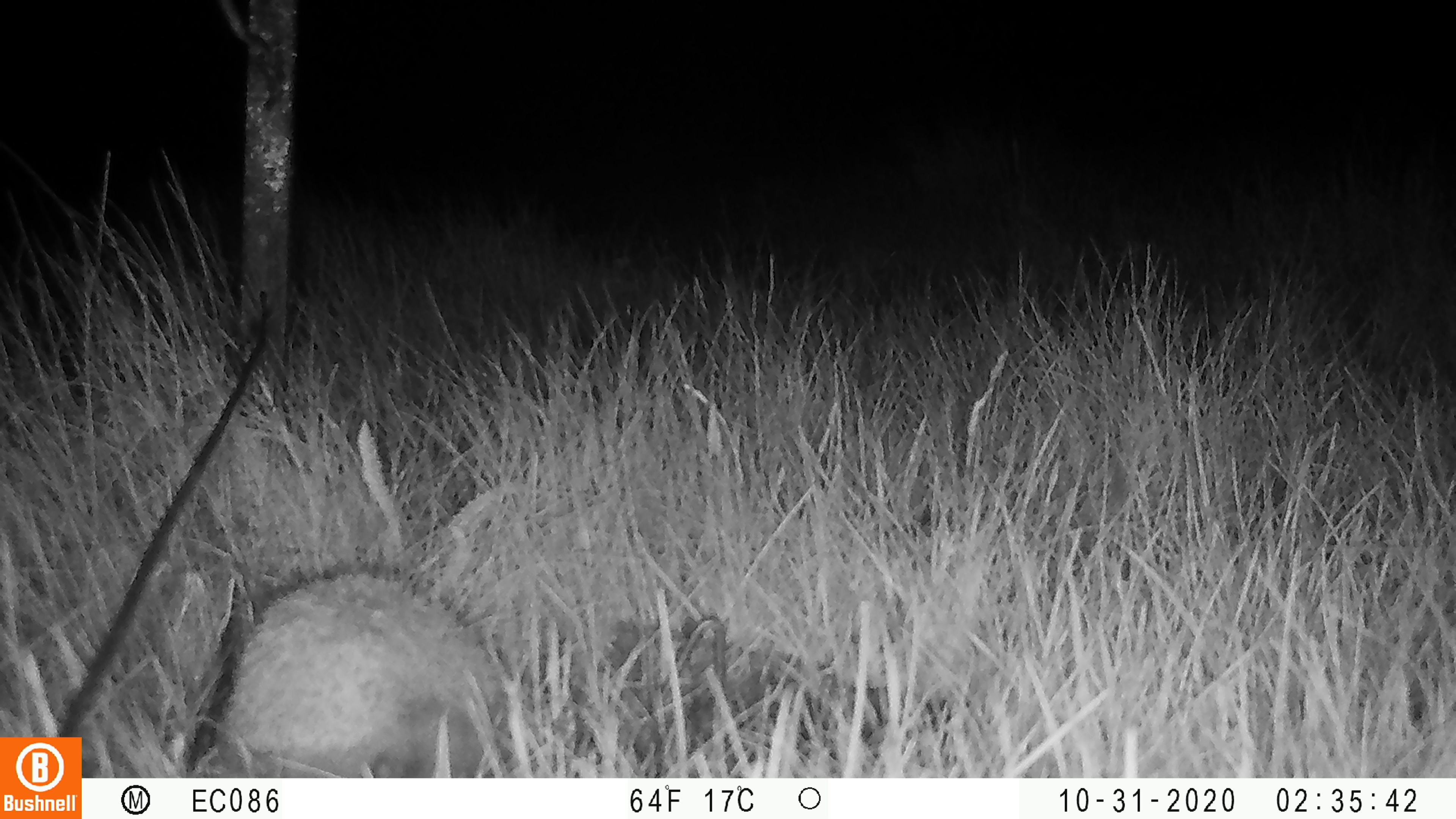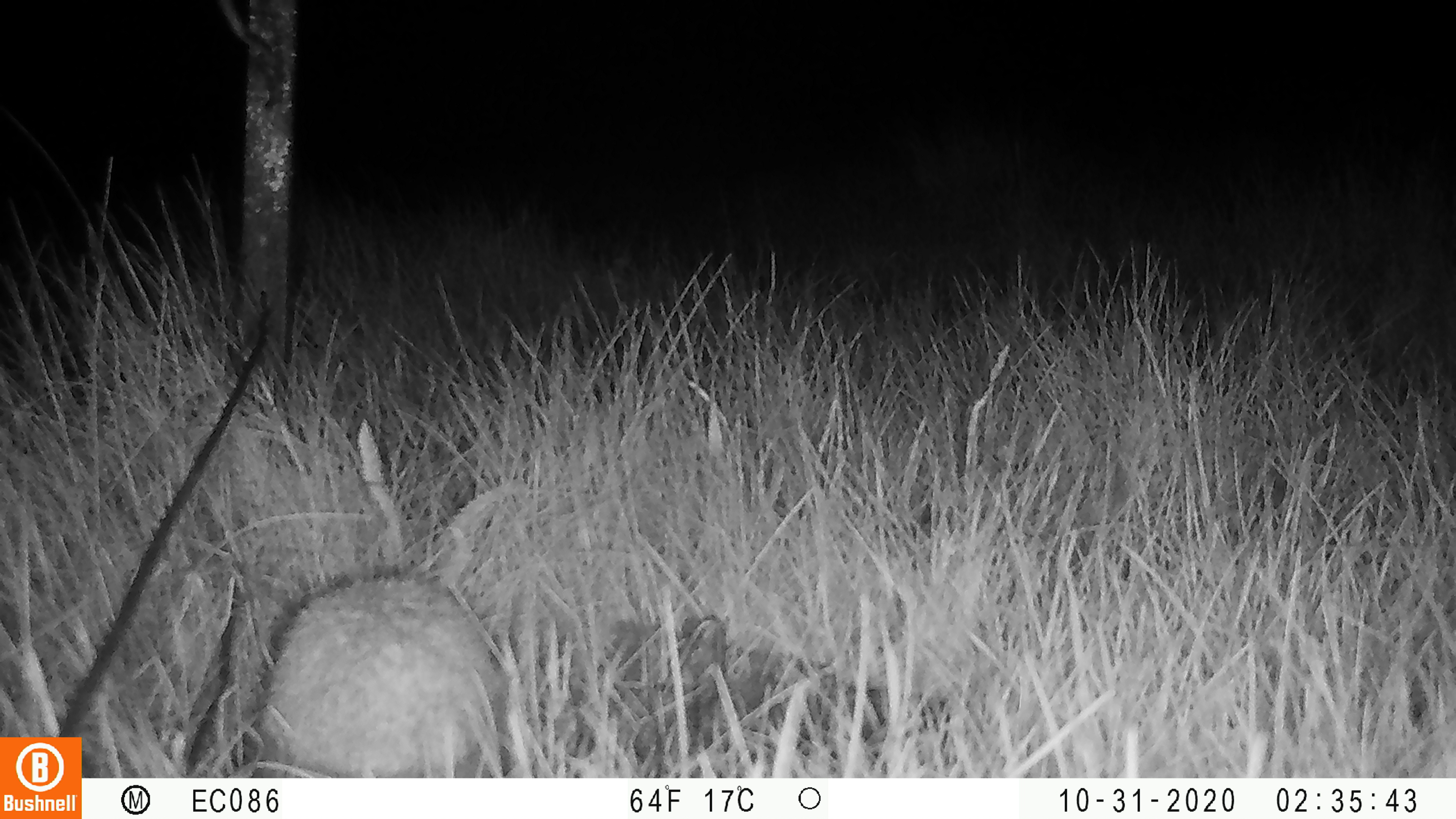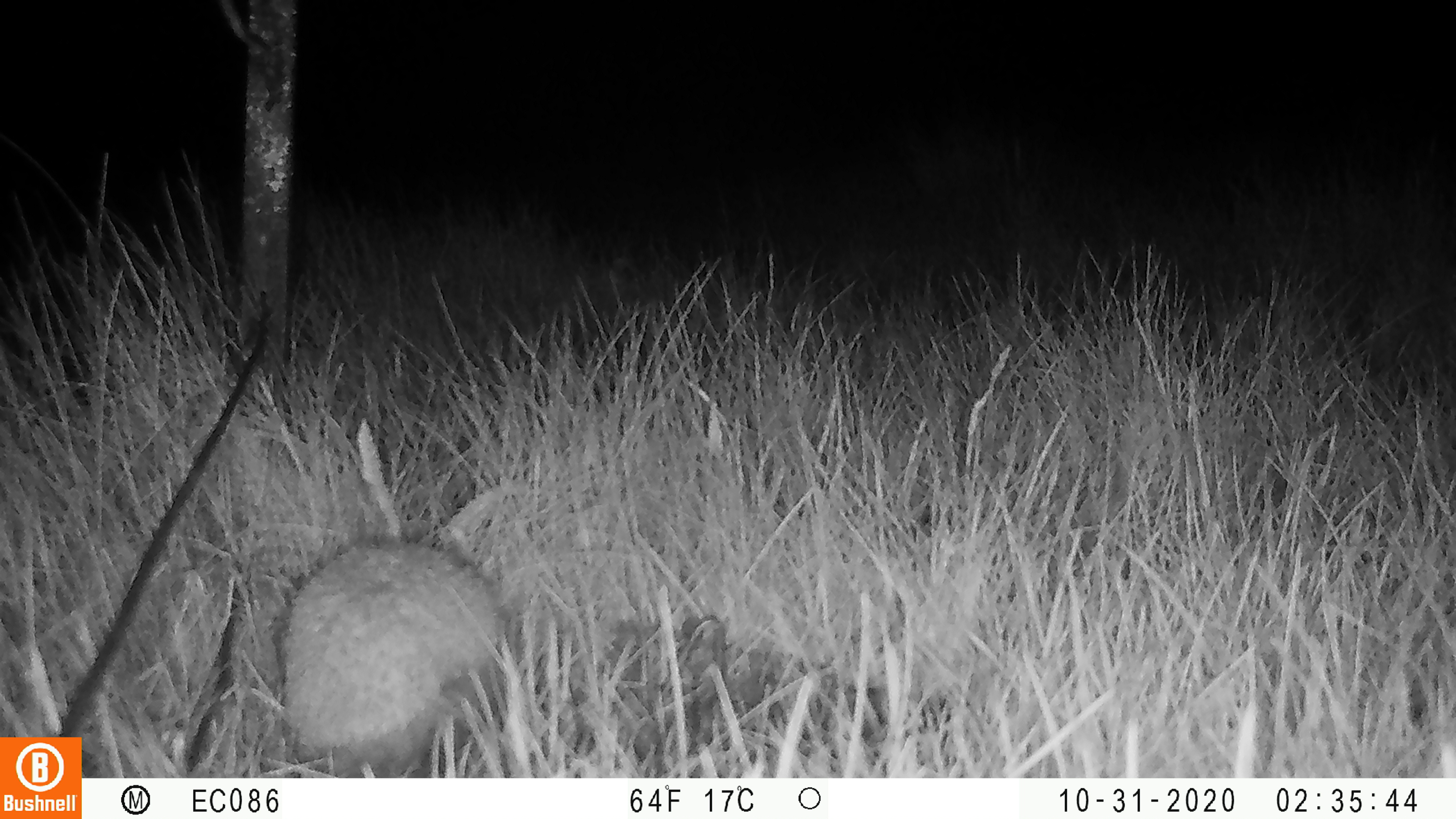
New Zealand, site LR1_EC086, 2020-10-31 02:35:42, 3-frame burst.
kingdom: Animalia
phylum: Chordata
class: Mammalia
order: Eulipotyphla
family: Erinaceidae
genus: Erinaceus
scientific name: Erinaceus europaeus europaeus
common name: european hedgehog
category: hedgehog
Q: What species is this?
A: Hedgehog (european hedgehog) (Erinaceus europaeus europaeus).